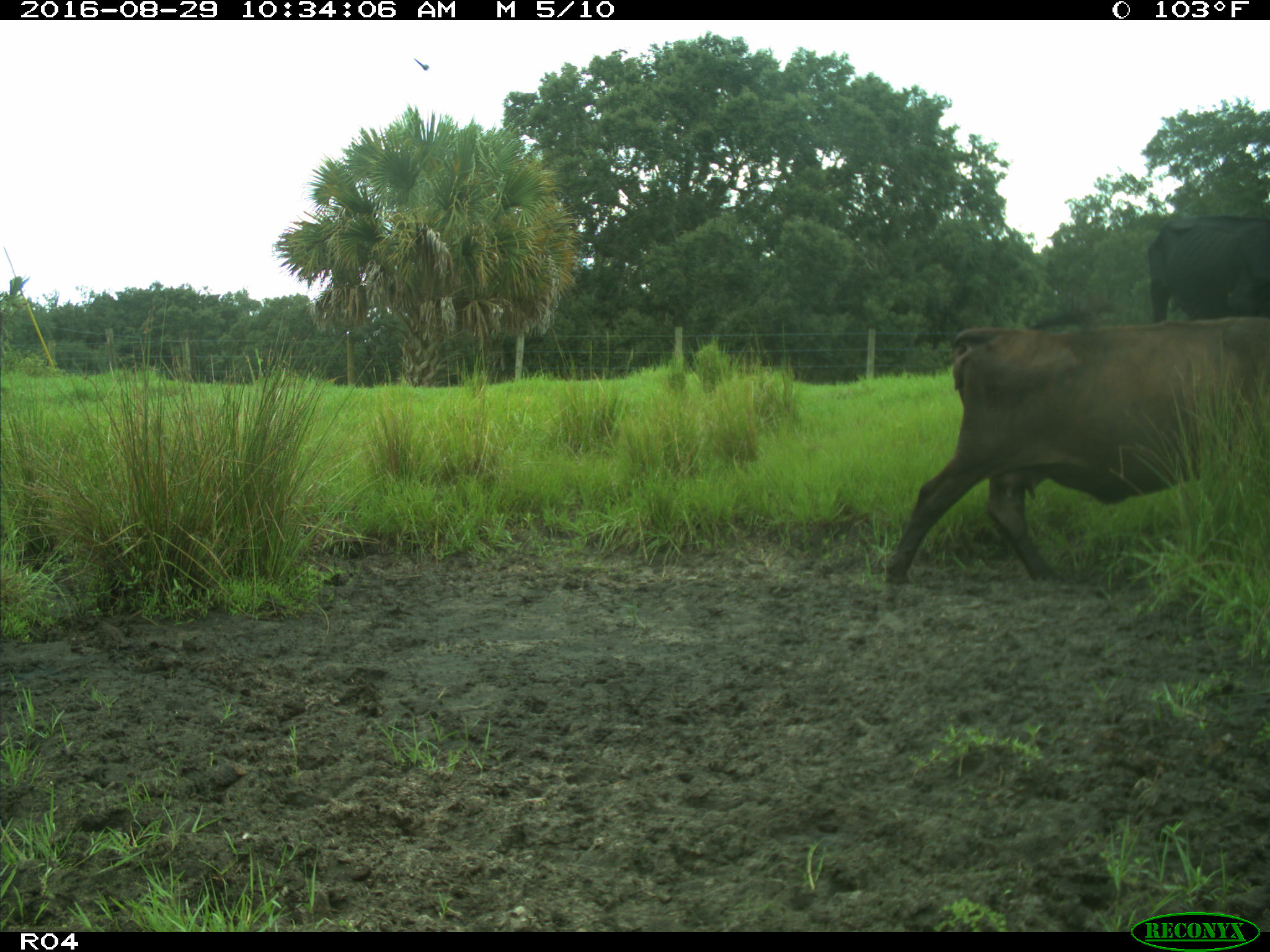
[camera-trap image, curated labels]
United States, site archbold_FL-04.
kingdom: Animalia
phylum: Chordata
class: Mammalia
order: Artiodactyla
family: Bovidae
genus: Bos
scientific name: Bos taurus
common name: domestic cow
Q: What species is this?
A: Bos taurus (domestic cow).